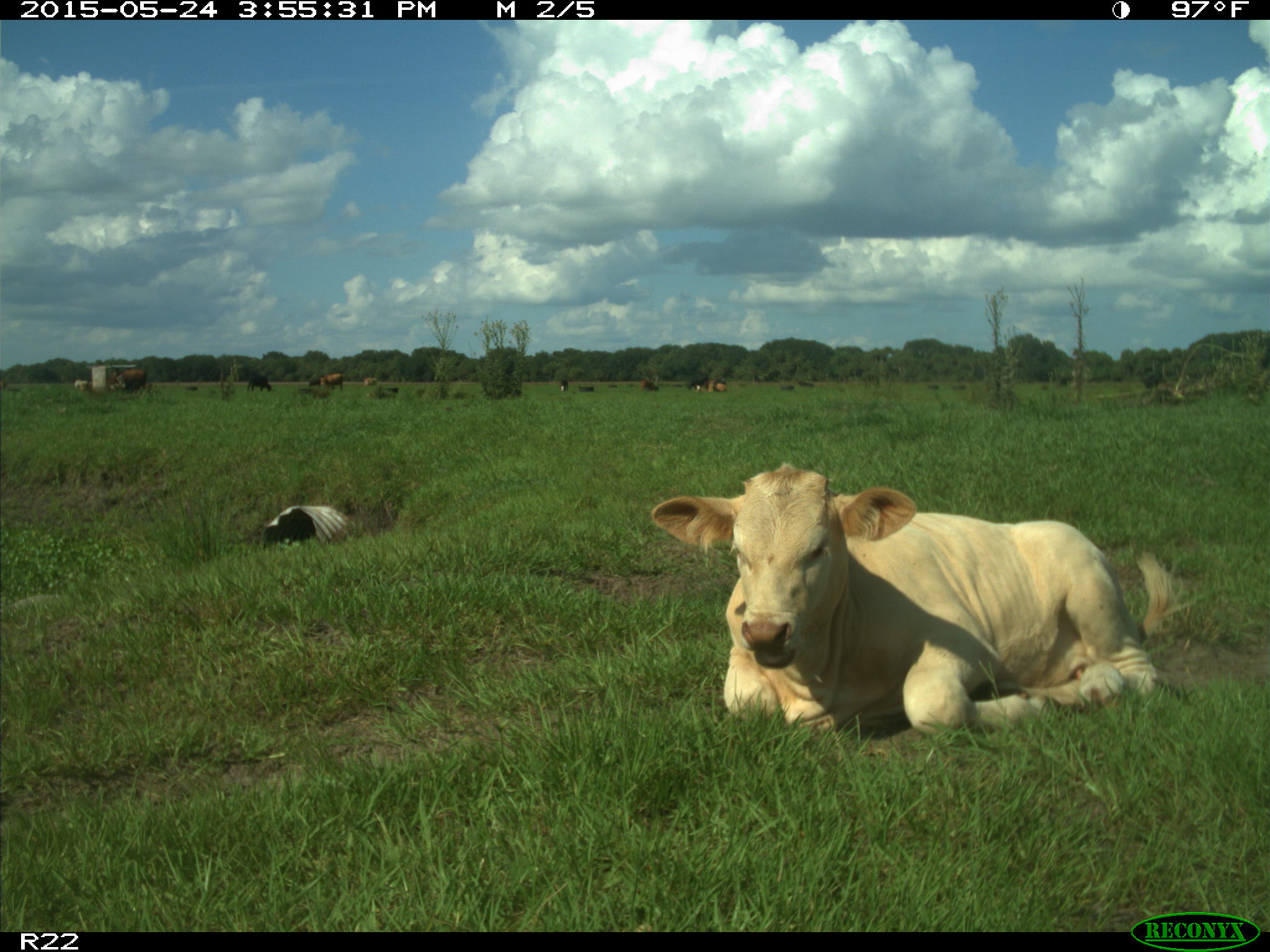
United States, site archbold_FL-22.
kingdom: Animalia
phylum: Chordata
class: Mammalia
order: Artiodactyla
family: Bovidae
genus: Bos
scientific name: Bos taurus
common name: domestic cow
Bos taurus (domestic cow).